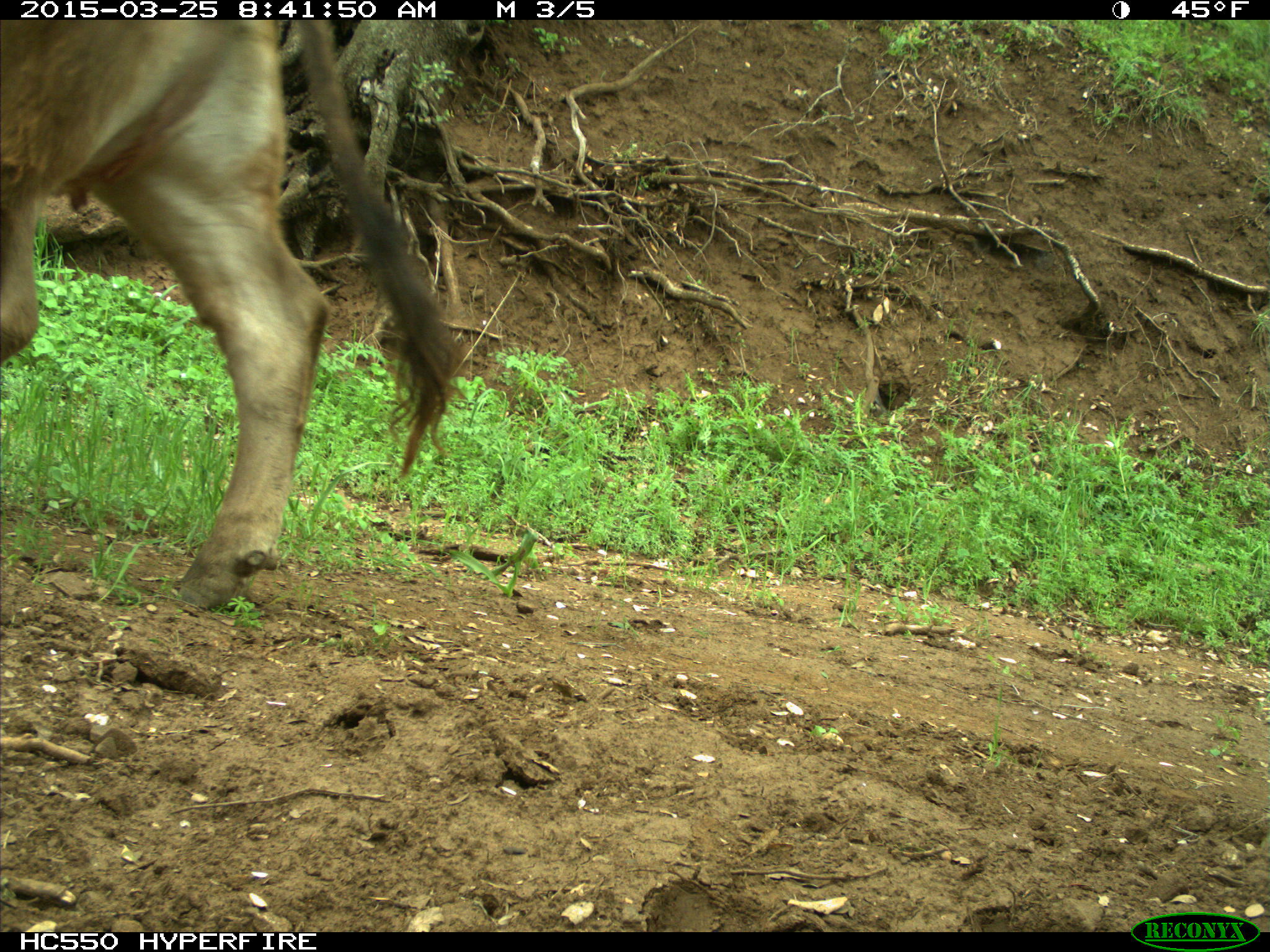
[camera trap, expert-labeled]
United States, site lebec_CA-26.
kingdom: Animalia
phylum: Chordata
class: Mammalia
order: Artiodactyla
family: Bovidae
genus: Bos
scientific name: Bos taurus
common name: domestic cow